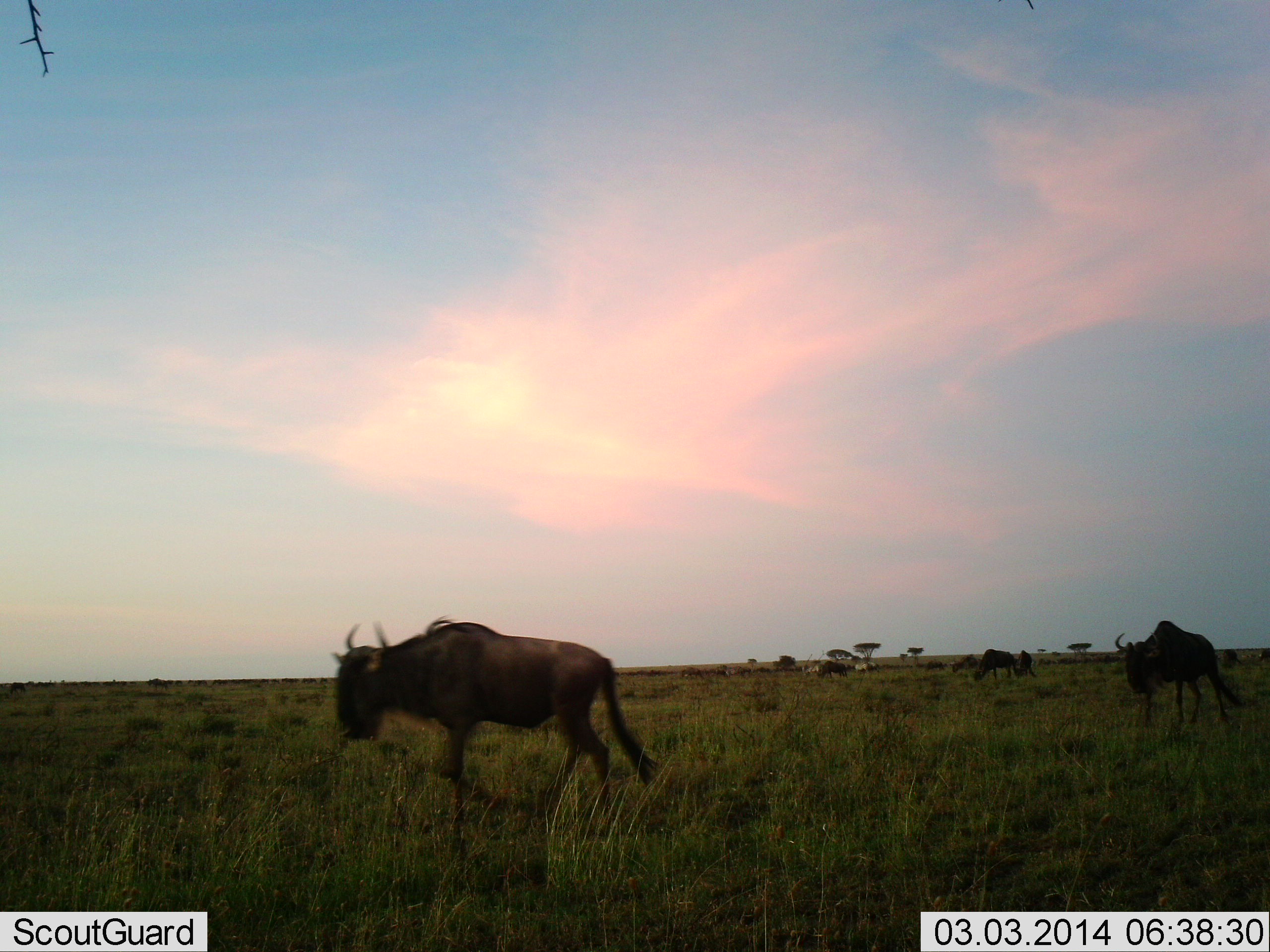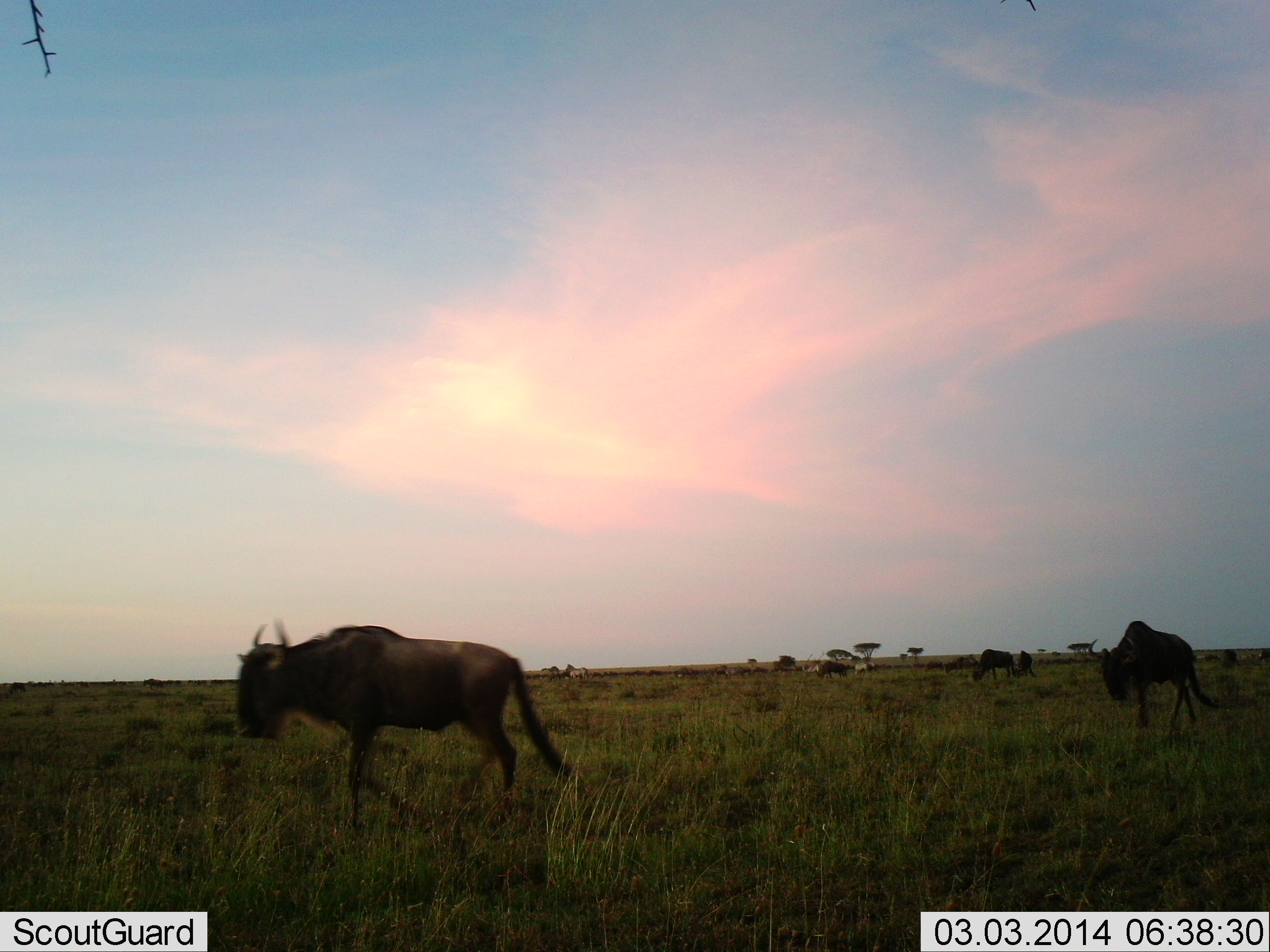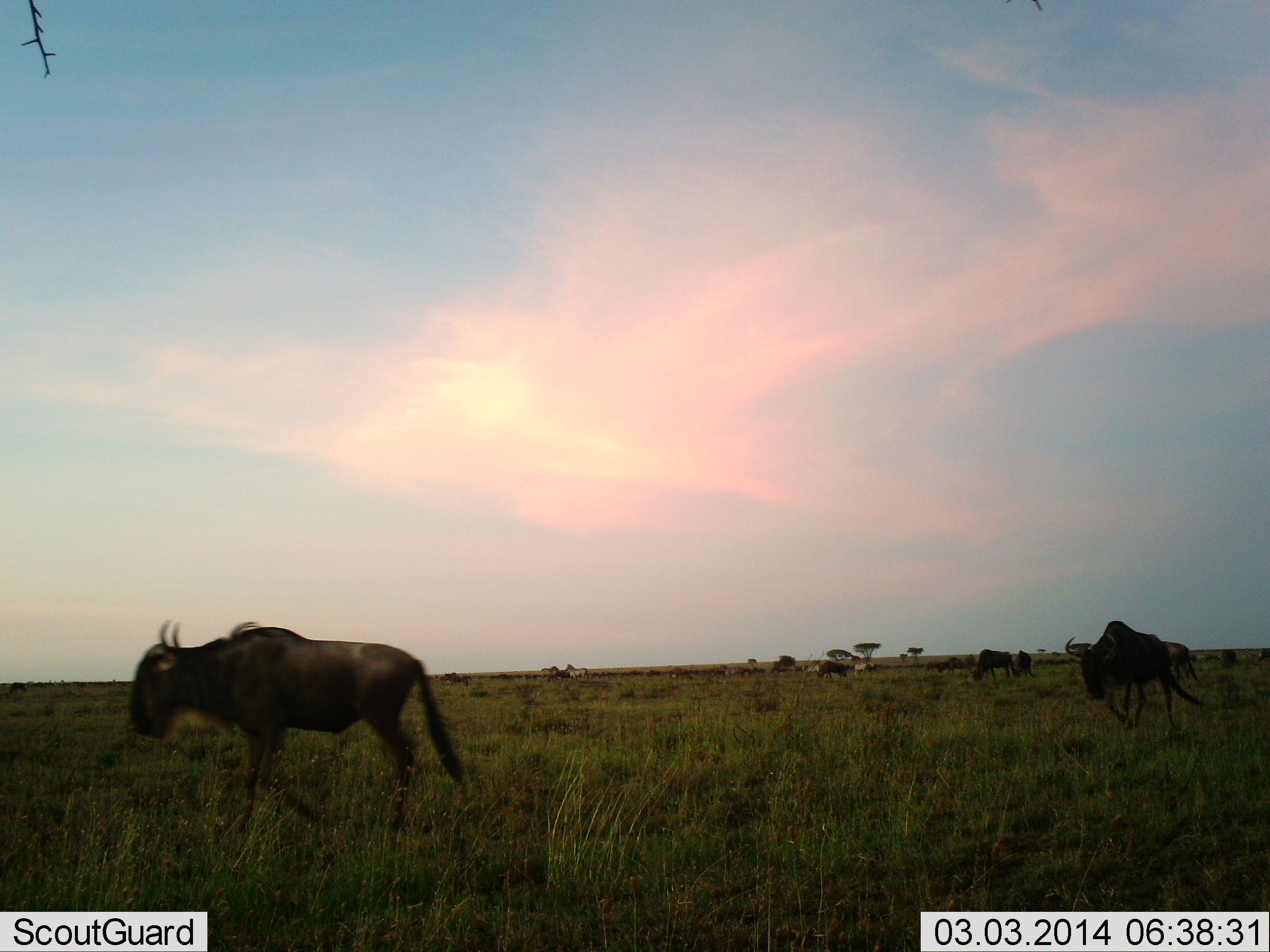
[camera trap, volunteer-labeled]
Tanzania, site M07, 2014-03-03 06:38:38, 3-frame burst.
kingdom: Animalia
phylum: Chordata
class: Mammalia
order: Artiodactyla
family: Bovidae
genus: Connochaetes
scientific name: Connochaetes taurinus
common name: blue wildebeest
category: wildebeest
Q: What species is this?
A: Wildebeest (blue wildebeest) (Connochaetes taurinus).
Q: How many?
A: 5.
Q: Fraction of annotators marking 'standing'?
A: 33%.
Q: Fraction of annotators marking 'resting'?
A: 8%.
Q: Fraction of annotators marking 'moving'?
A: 75%.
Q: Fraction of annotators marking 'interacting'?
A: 0%.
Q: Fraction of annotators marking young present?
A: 0%.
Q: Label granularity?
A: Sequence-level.